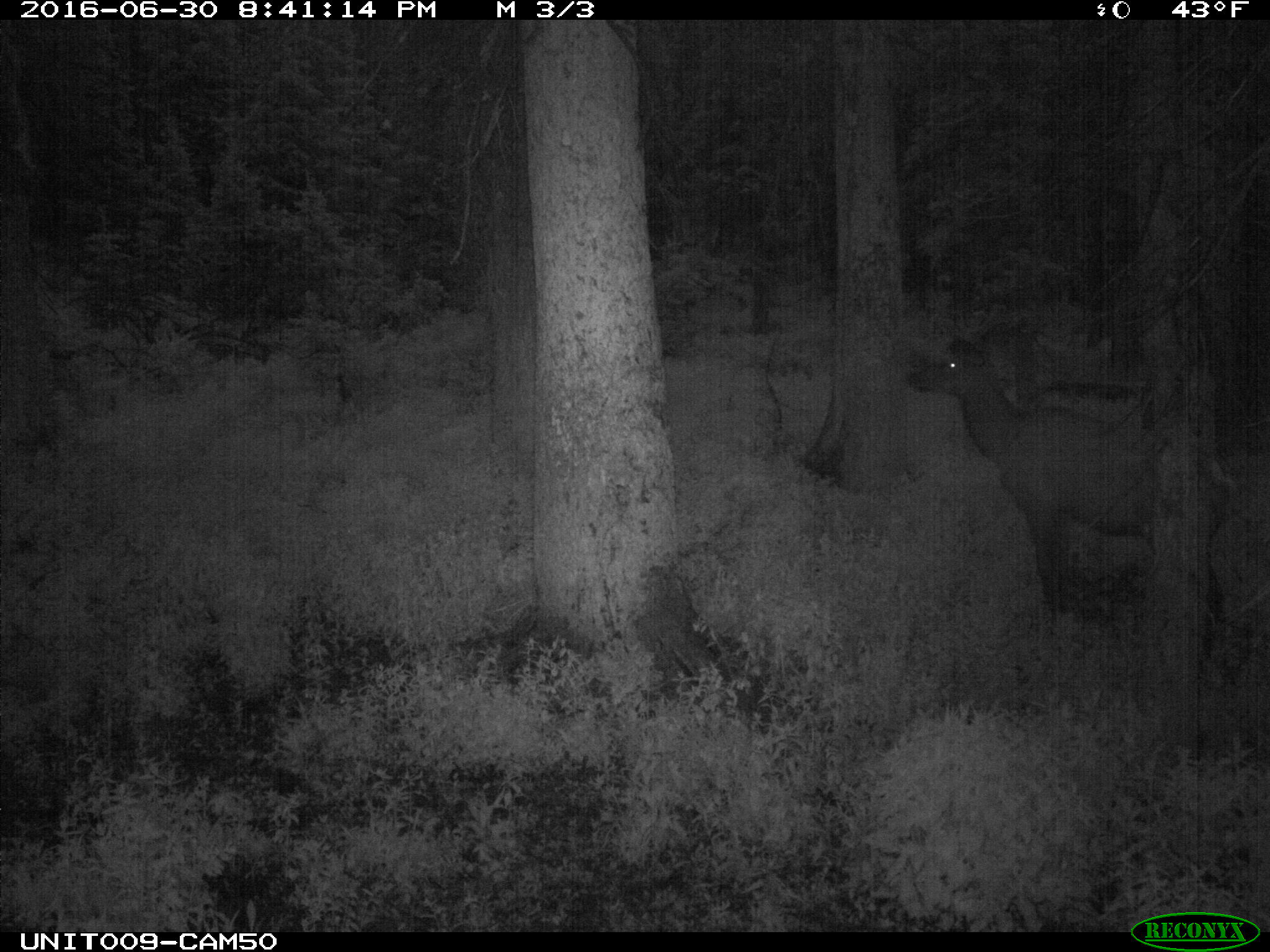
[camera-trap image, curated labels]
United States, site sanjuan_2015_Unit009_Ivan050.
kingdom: Animalia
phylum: Chordata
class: Mammalia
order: Artiodactyla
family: Cervidae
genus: Cervus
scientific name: Cervus elaphus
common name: red deer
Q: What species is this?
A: Cervus elaphus (red deer).